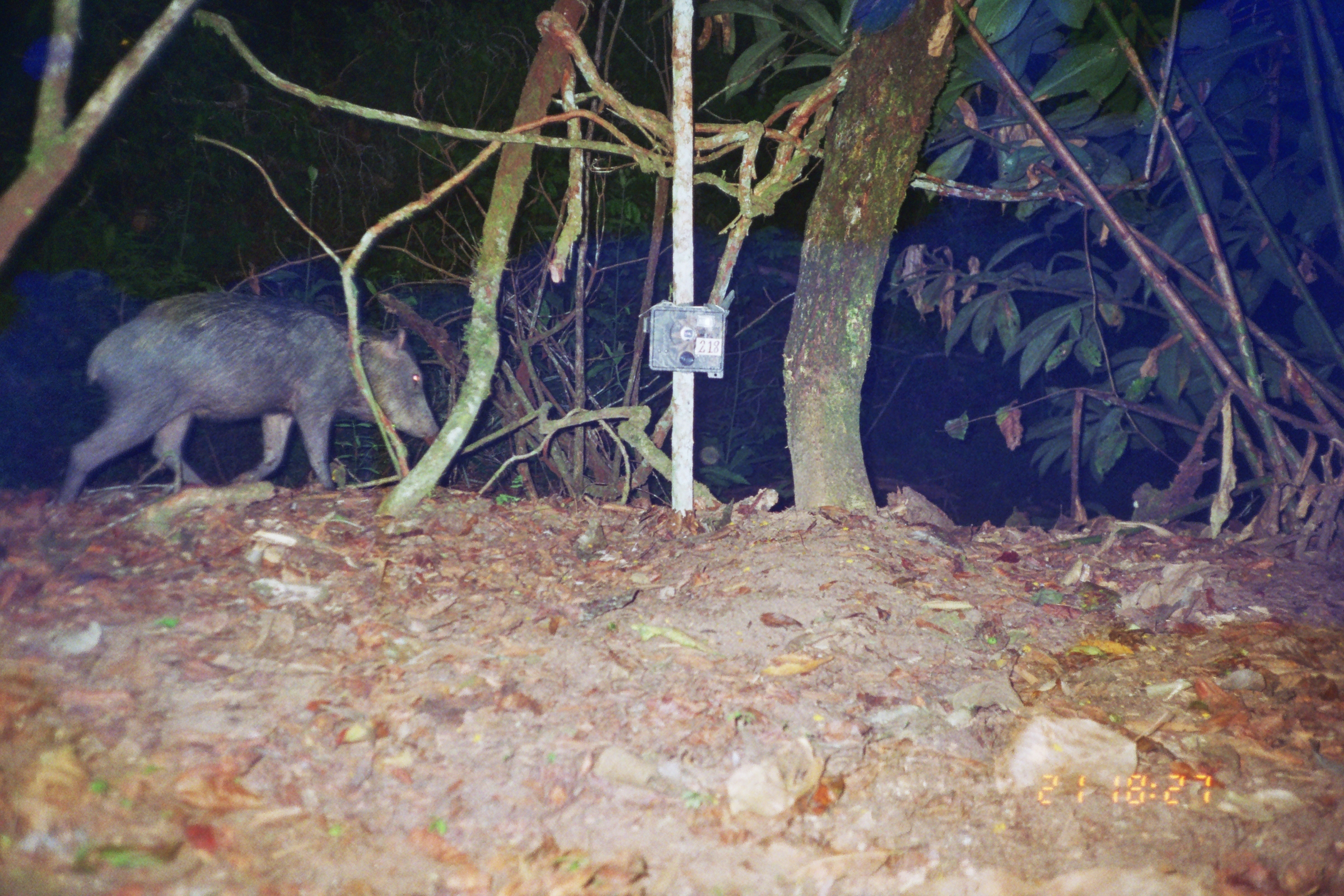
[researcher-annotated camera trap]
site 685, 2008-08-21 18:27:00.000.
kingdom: Animalia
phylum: Chordata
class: Mammalia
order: Artiodactyla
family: Tayassuidae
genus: Tayassu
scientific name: Tayassu pecari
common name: white-lipped peccary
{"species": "Tayassu pecari (white-lipped peccary)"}